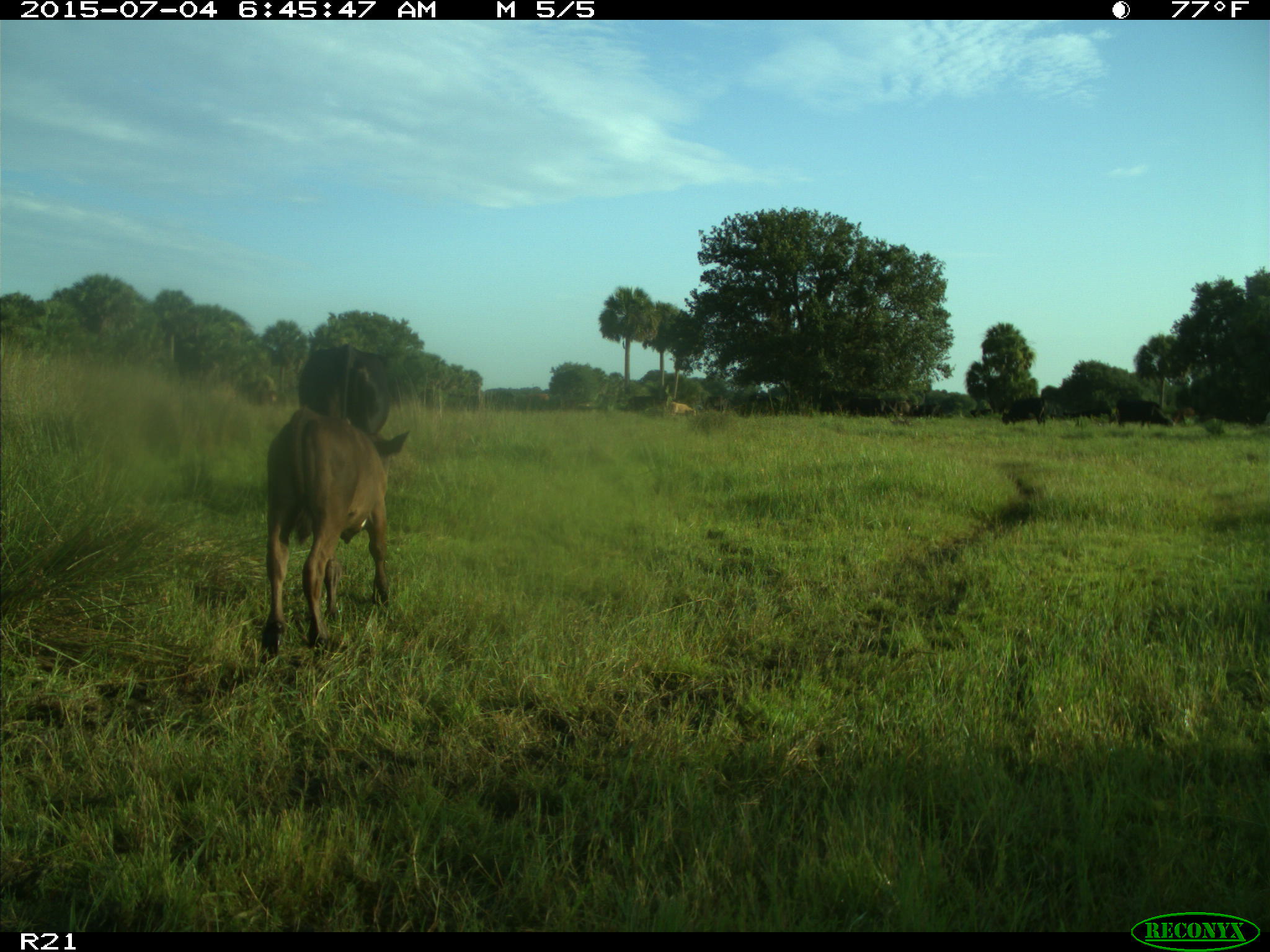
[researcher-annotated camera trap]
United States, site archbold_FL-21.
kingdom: Animalia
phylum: Chordata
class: Mammalia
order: Artiodactyla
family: Bovidae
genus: Bos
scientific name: Bos taurus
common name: domestic cow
Bos taurus (domestic cow).